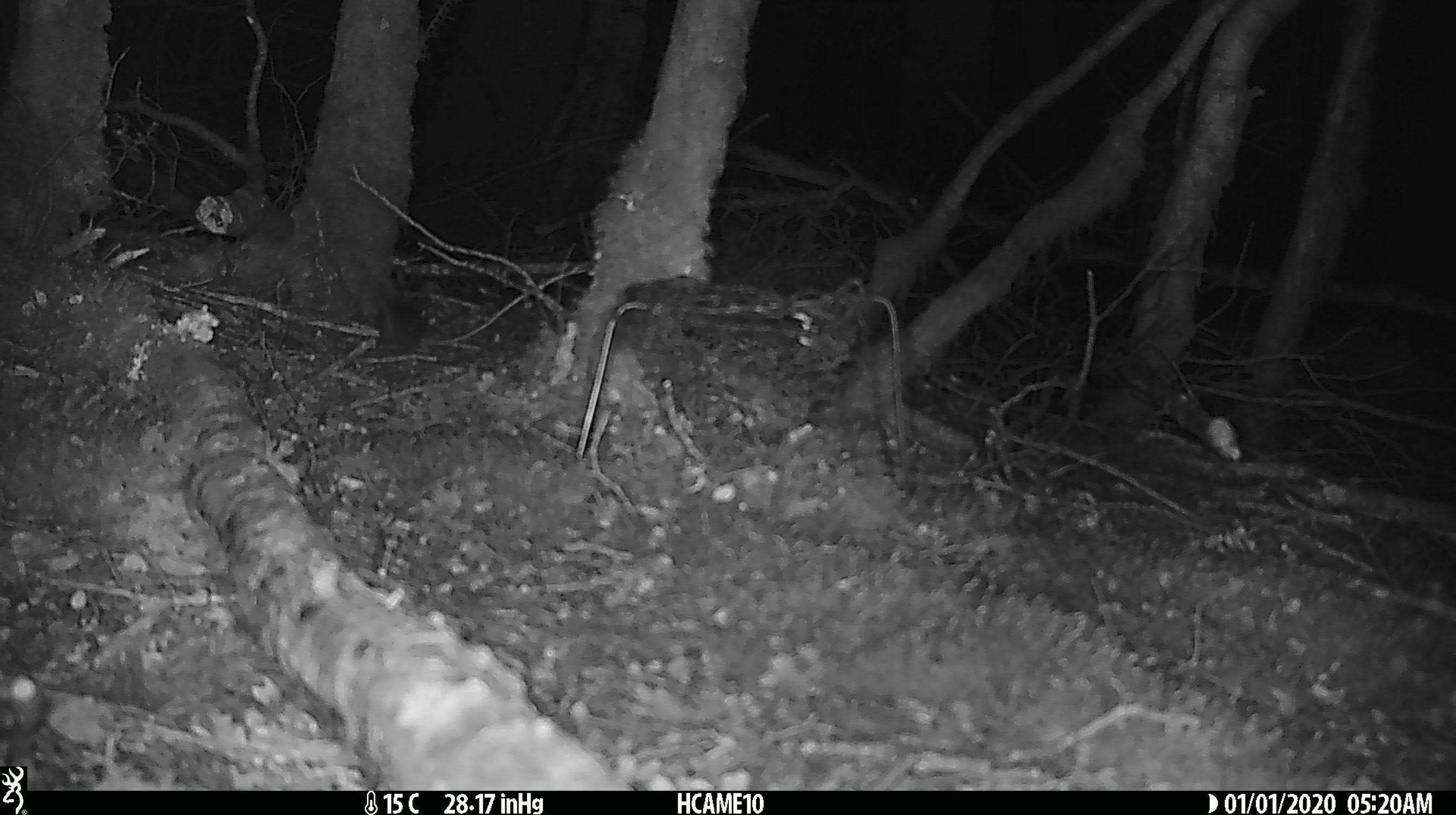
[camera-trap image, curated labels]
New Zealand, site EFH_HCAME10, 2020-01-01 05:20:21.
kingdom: Animalia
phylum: Chordata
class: Mammalia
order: Rodentia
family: Muridae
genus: Mus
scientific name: Mus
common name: mouse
Mouse (Mus).